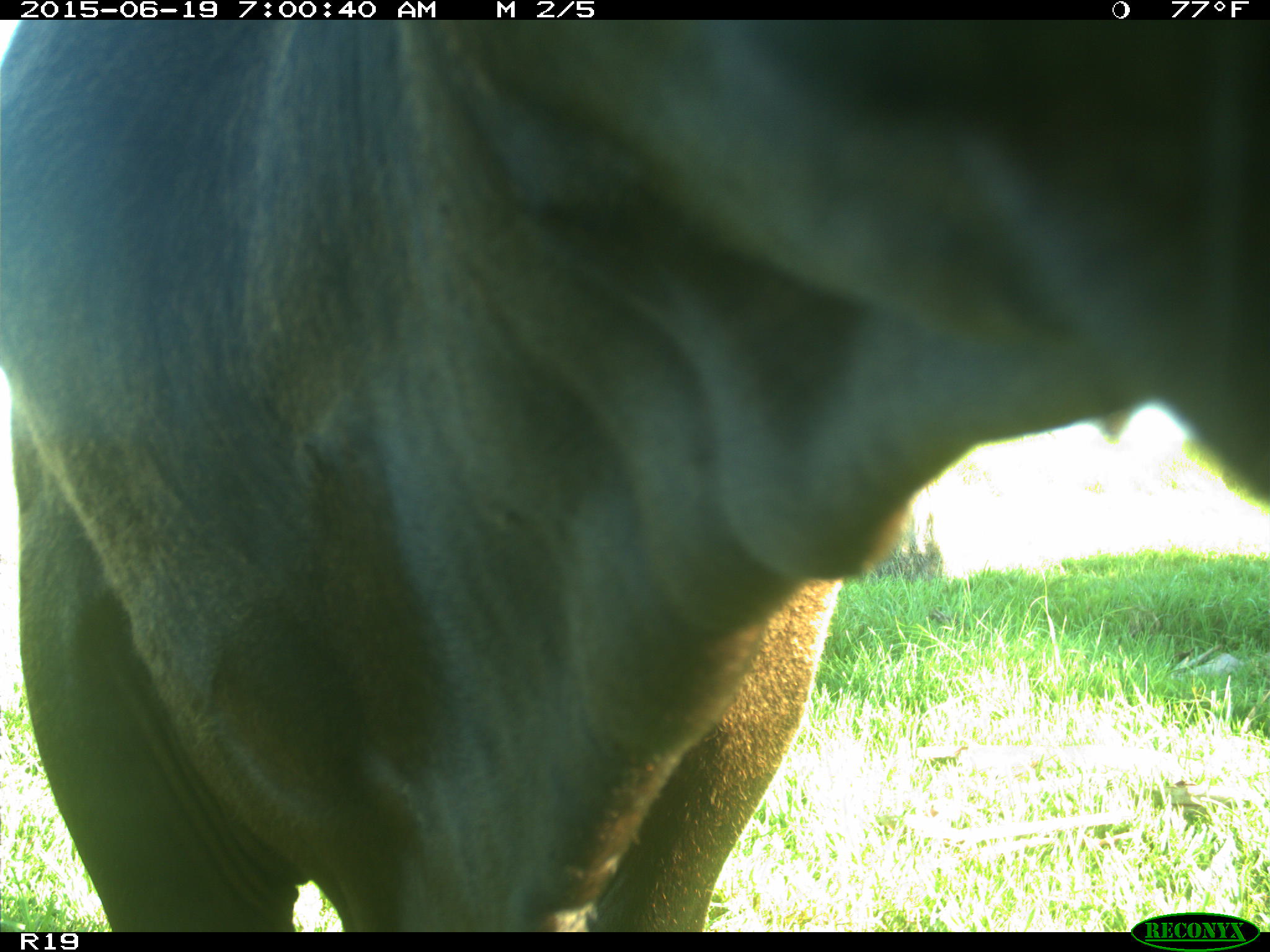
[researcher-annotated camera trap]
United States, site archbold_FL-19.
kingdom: Animalia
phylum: Chordata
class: Mammalia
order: Artiodactyla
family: Bovidae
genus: Bos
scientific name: Bos taurus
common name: domestic cow